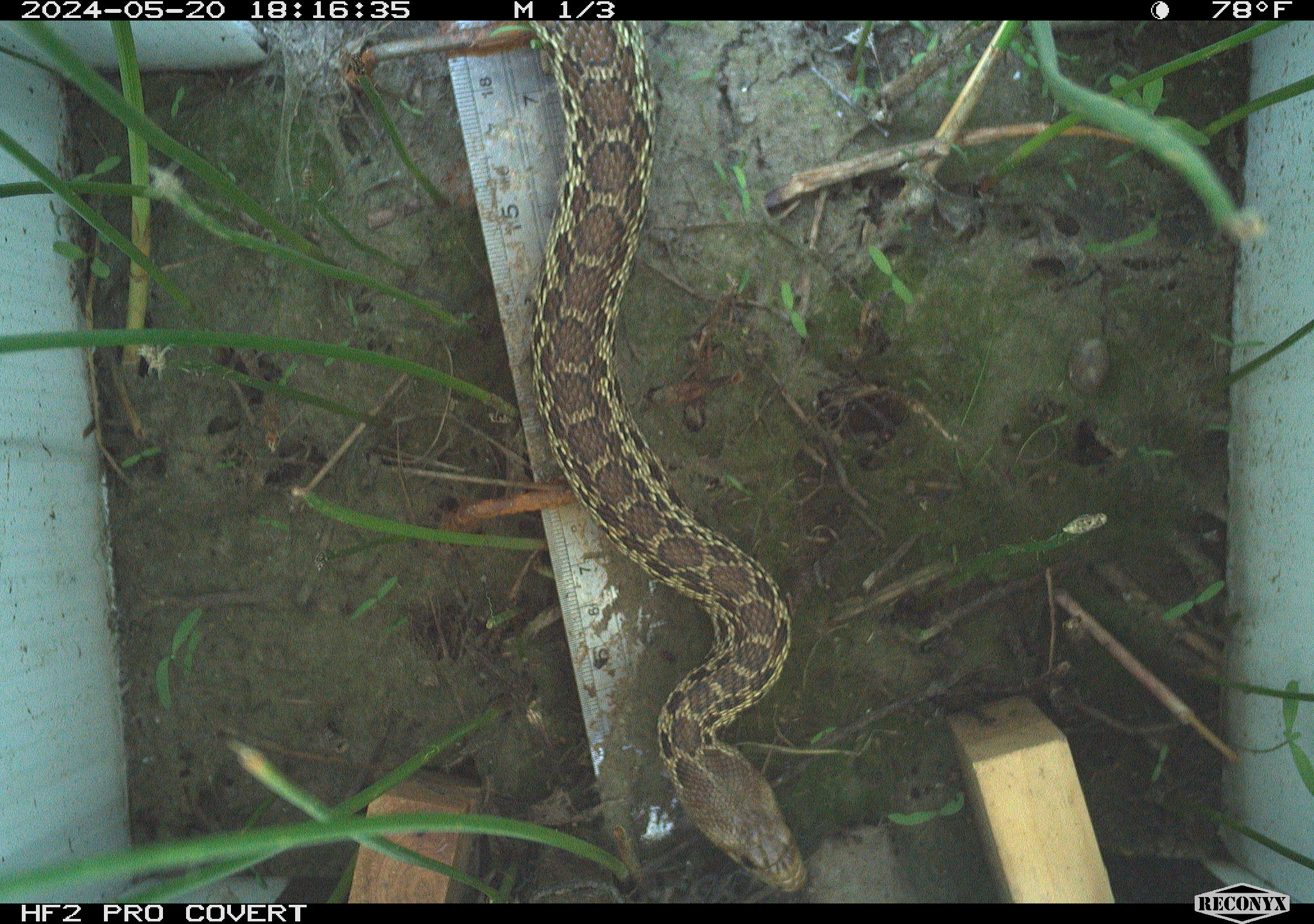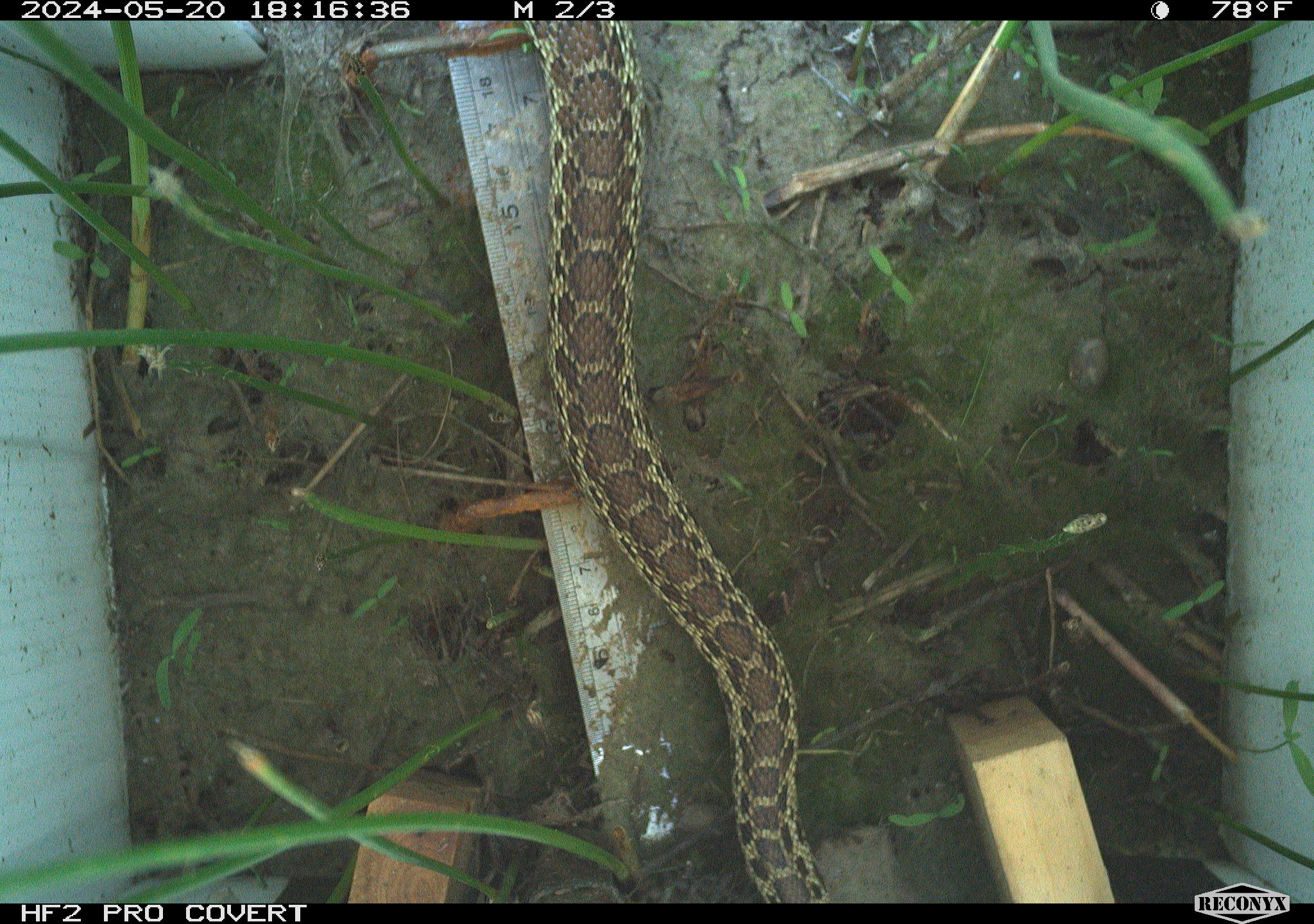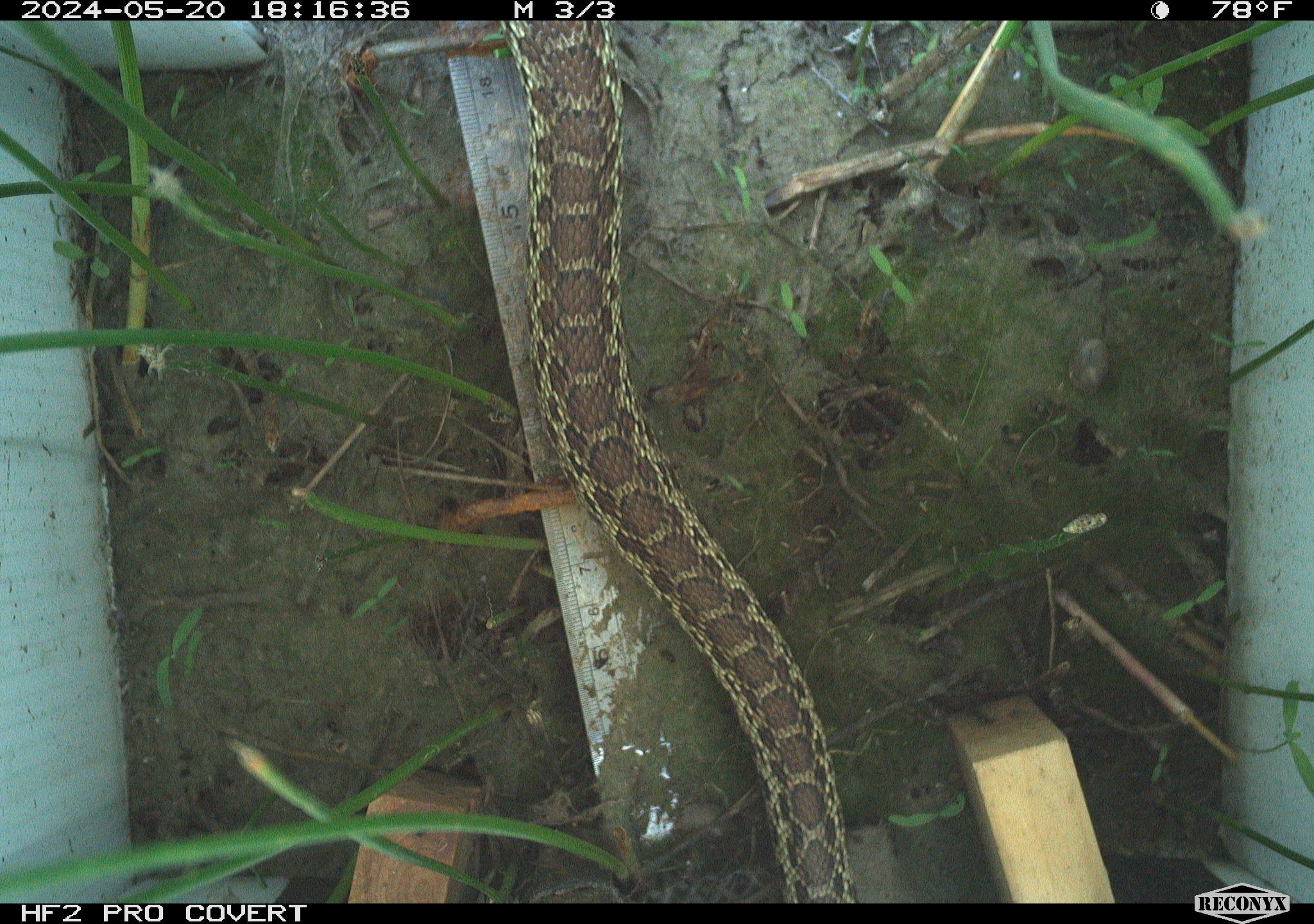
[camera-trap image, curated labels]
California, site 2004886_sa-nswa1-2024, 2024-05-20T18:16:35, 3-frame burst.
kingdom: Animalia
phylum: Chordata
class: Reptilia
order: Squamata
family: Colubridae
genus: Pituophis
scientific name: Pituophis catenifer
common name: gophersnake